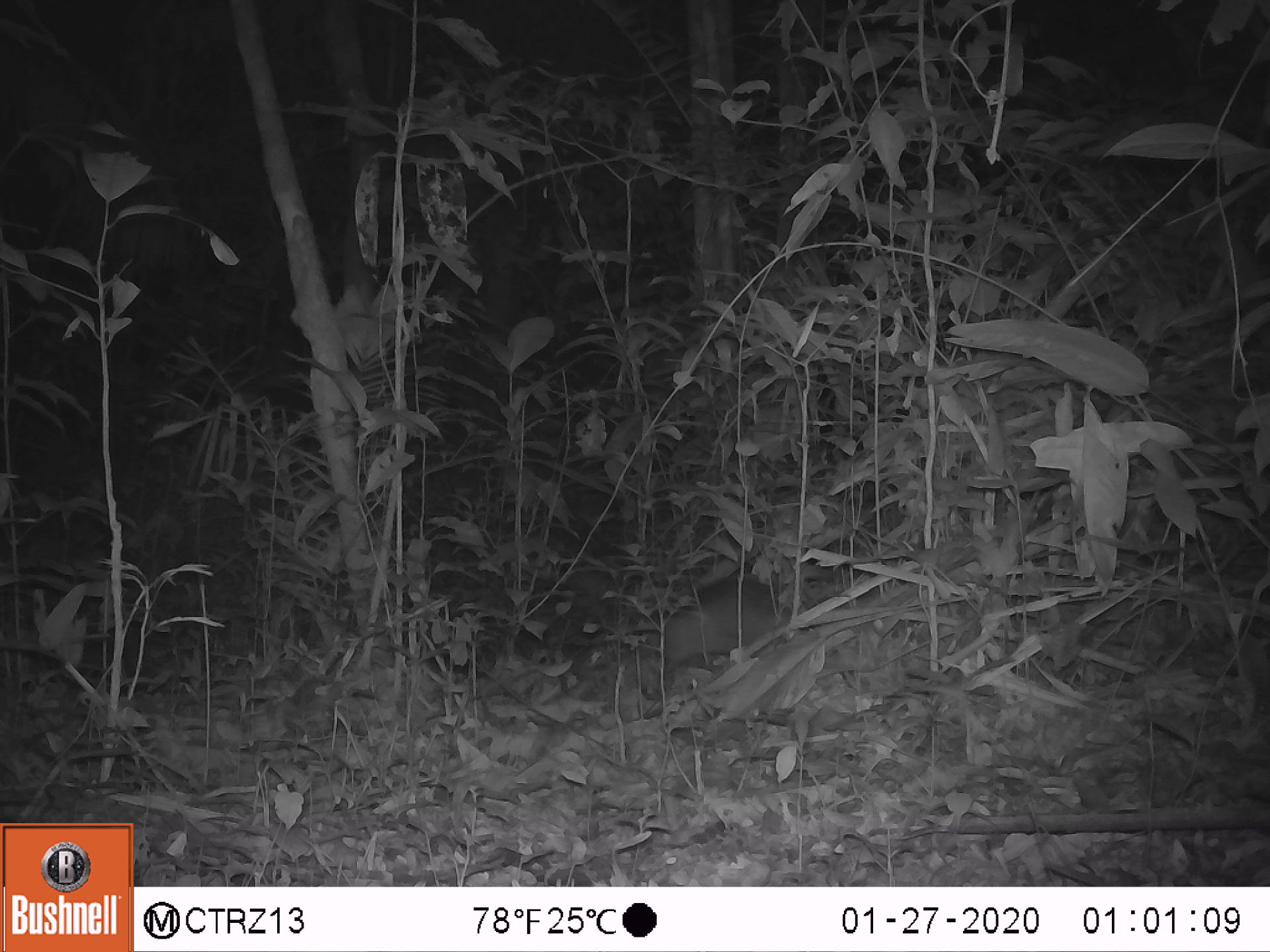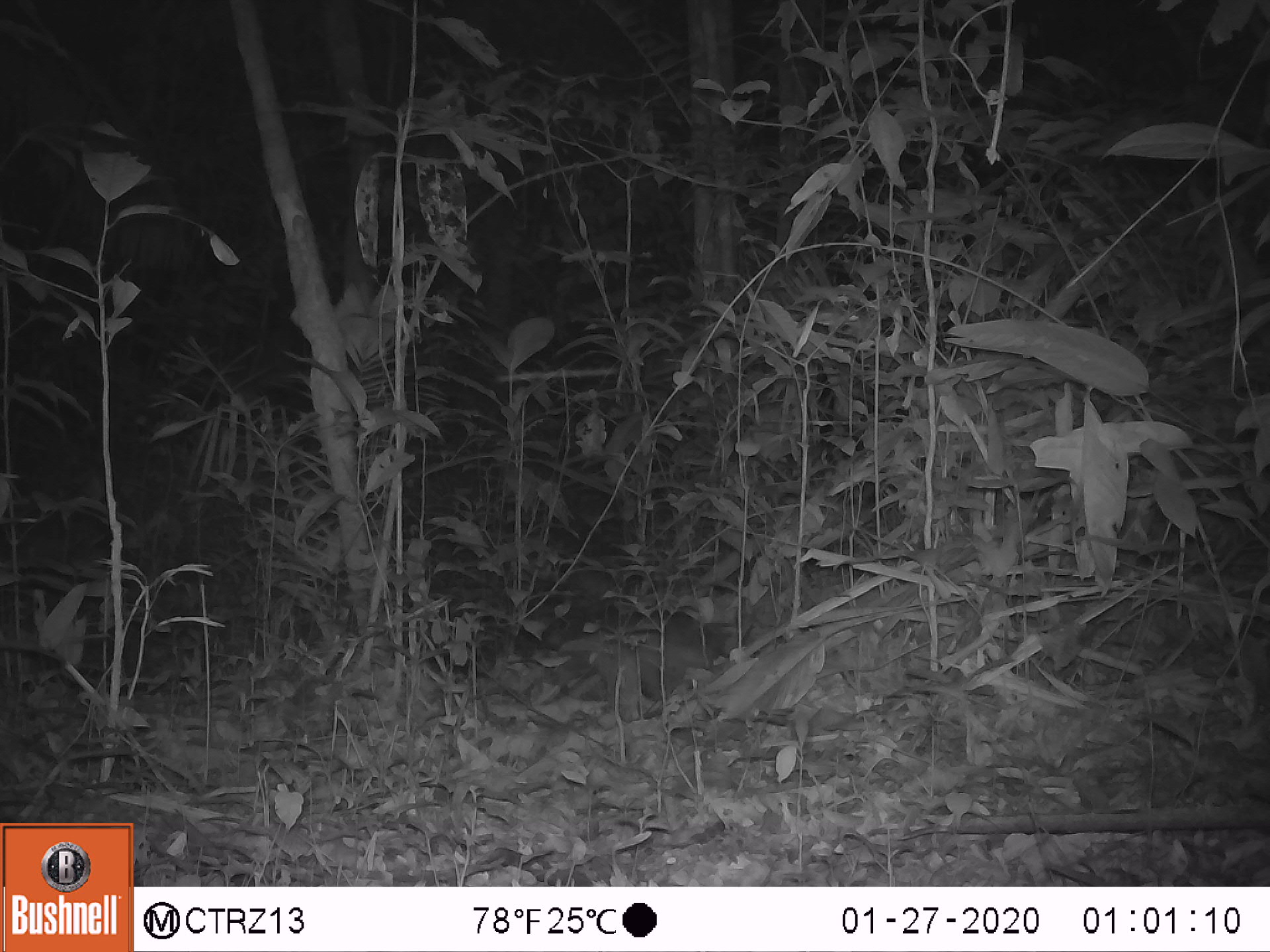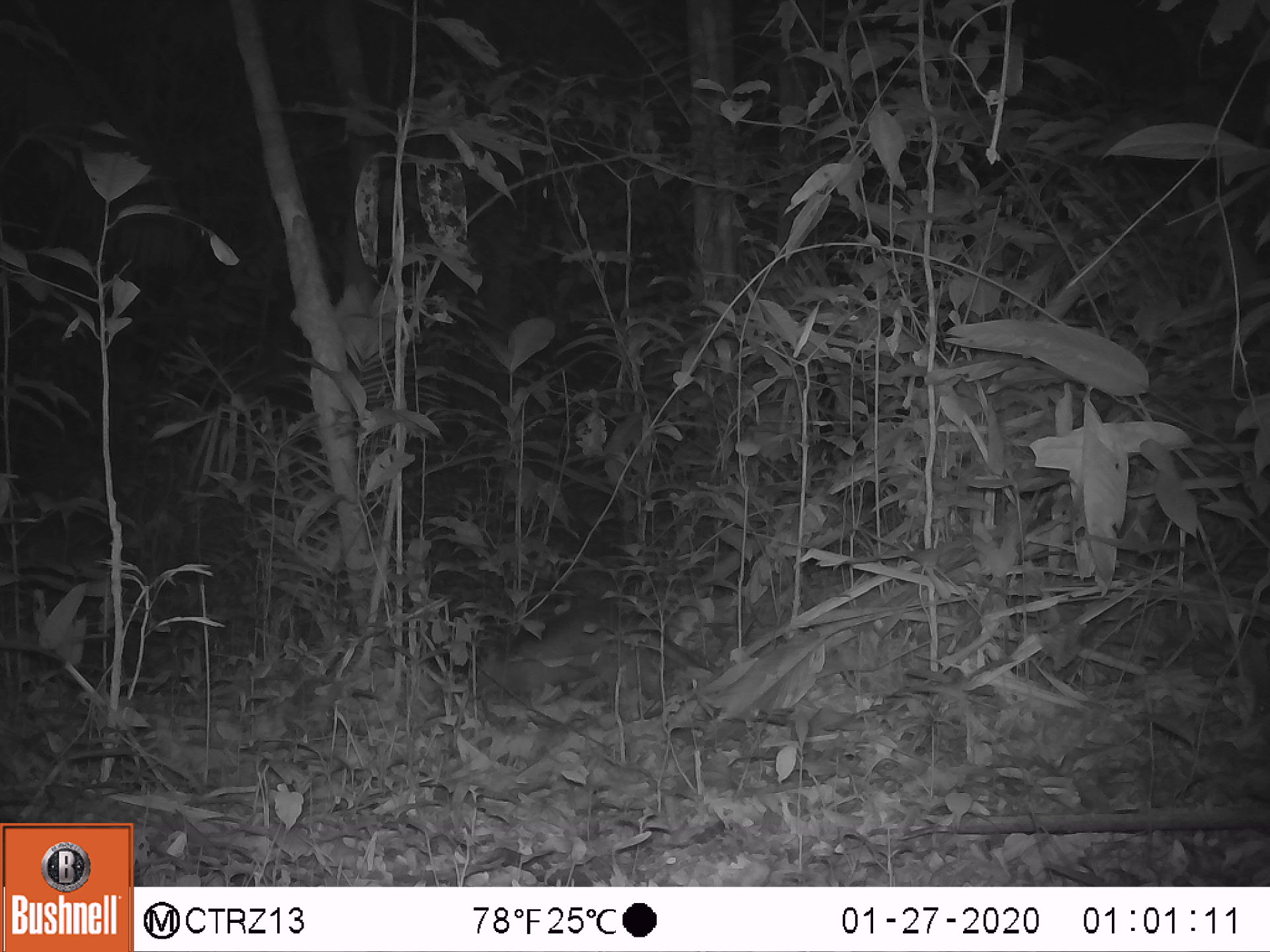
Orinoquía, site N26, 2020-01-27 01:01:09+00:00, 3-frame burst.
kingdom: Animalia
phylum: Chordata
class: Mammalia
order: Cingulata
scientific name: Cingulata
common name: armadillo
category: unknown armadillo